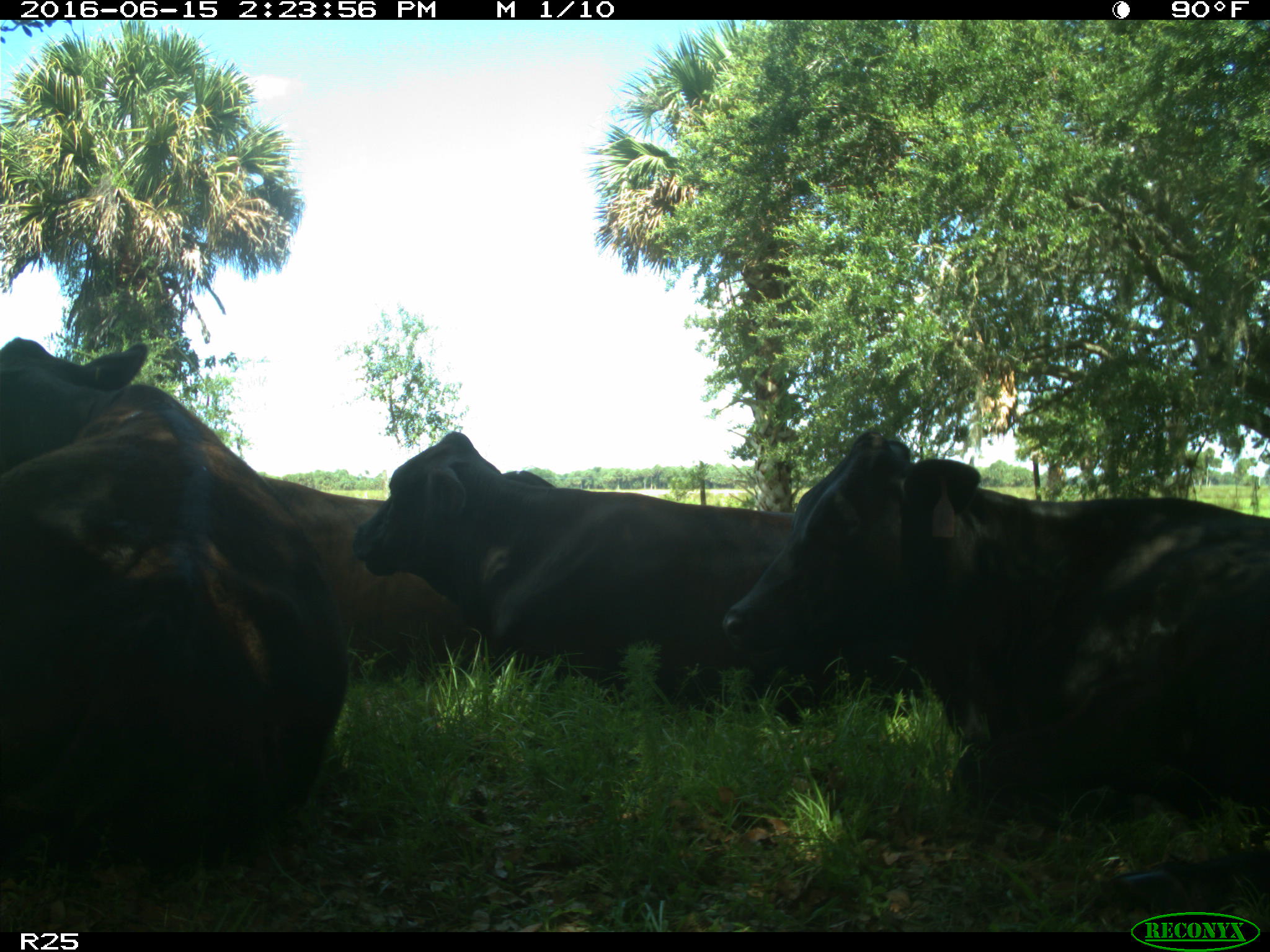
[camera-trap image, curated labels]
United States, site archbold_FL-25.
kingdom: Animalia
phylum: Chordata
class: Mammalia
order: Artiodactyla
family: Bovidae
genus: Bos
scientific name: Bos taurus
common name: domestic cow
Bos taurus (domestic cow).